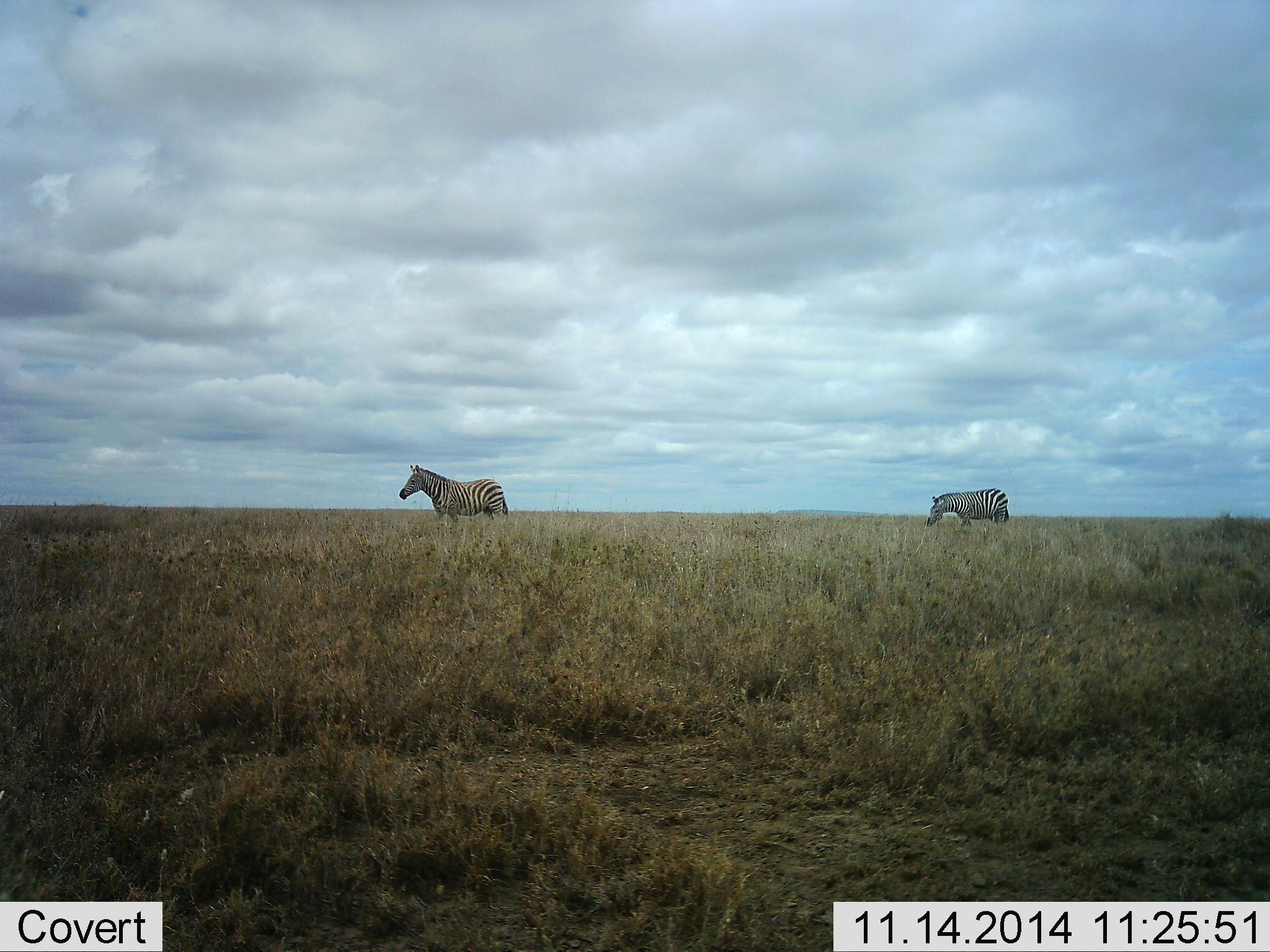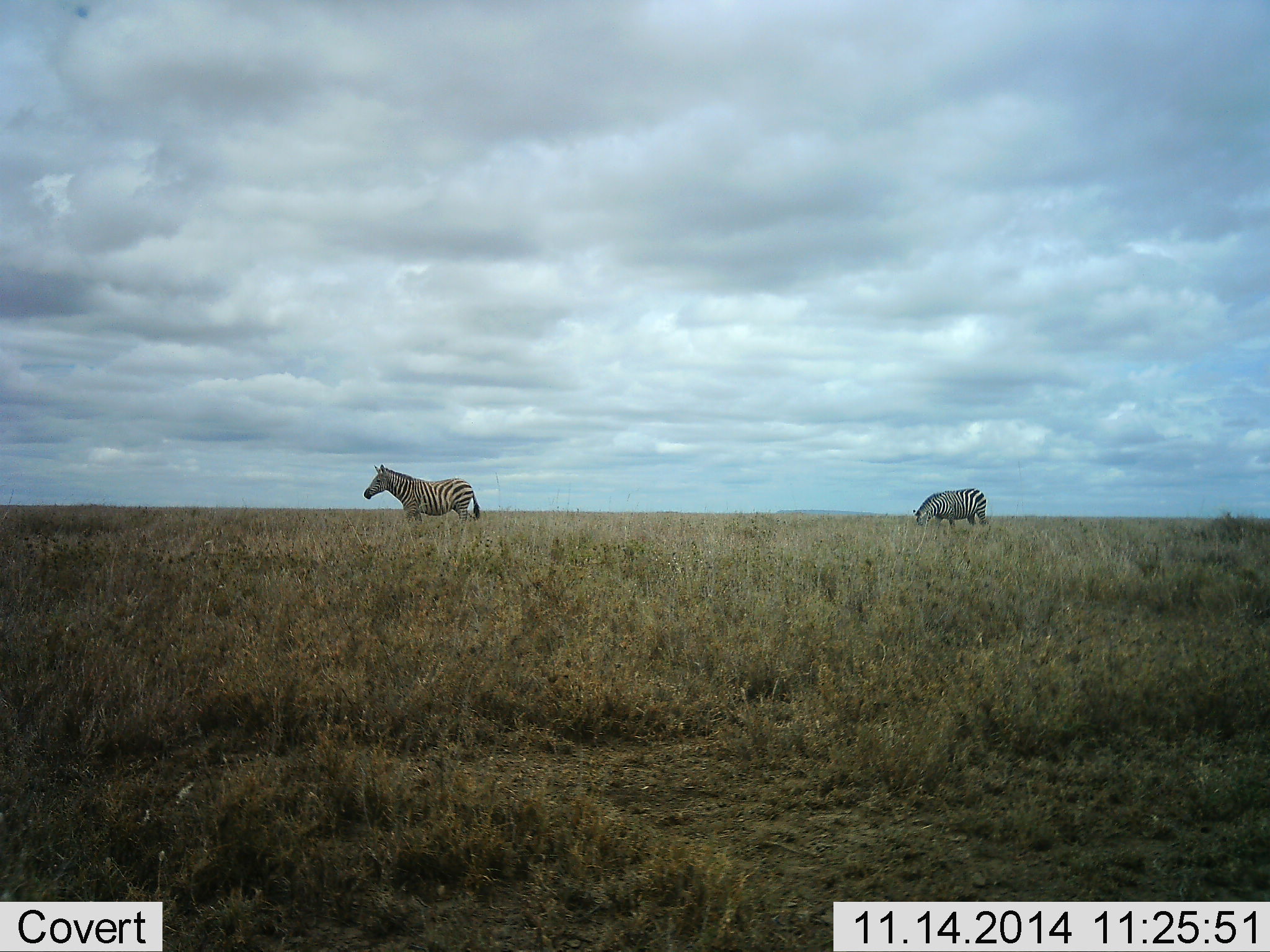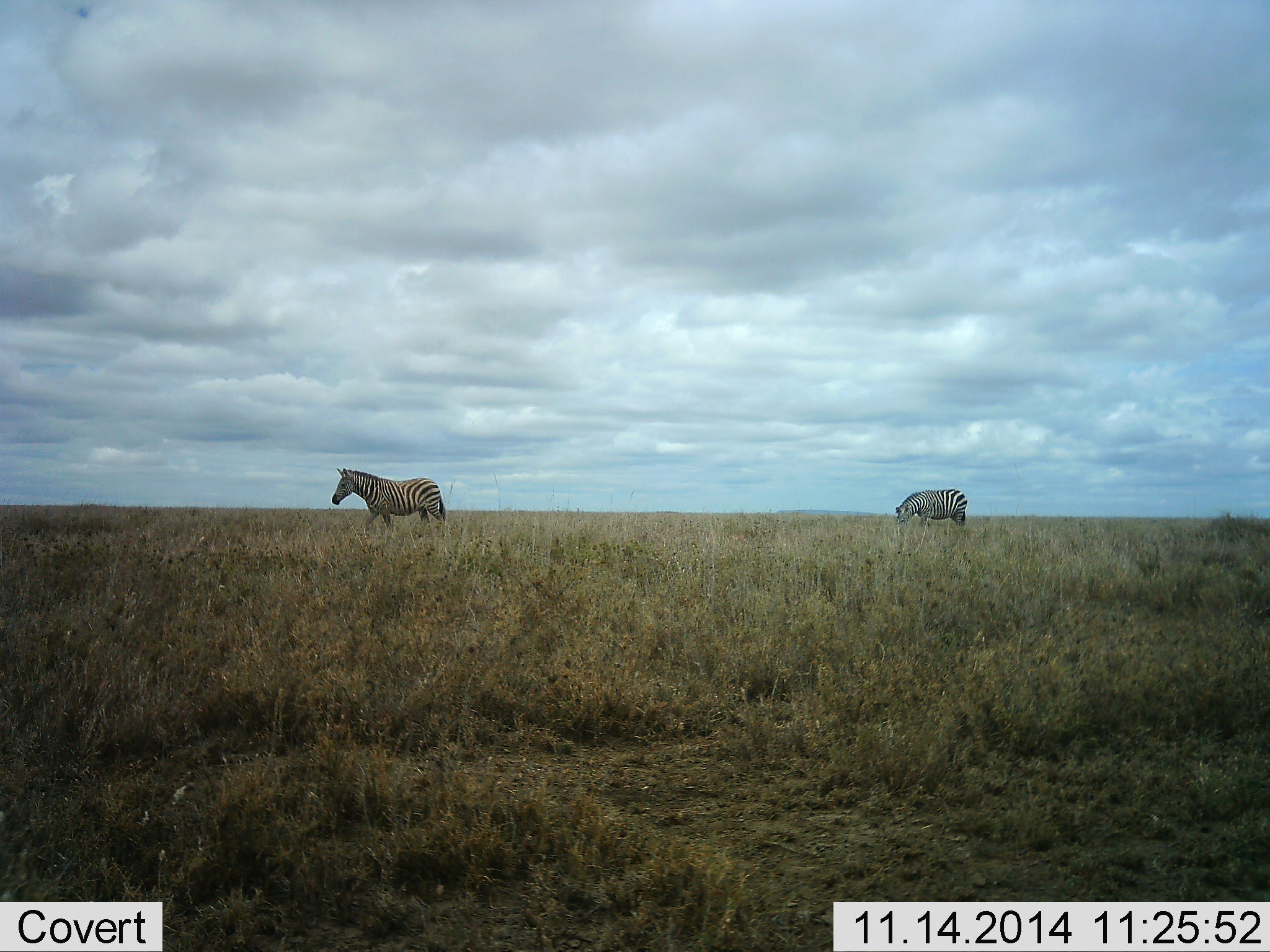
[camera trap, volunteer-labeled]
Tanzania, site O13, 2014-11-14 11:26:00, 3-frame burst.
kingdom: Animalia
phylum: Chordata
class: Mammalia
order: Perissodactyla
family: Equidae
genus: Equus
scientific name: Equus quagga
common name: plains zebra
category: zebra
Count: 2.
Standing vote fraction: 10%.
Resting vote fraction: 0%.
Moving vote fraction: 90%.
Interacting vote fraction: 0%.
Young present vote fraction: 0%.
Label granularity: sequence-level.